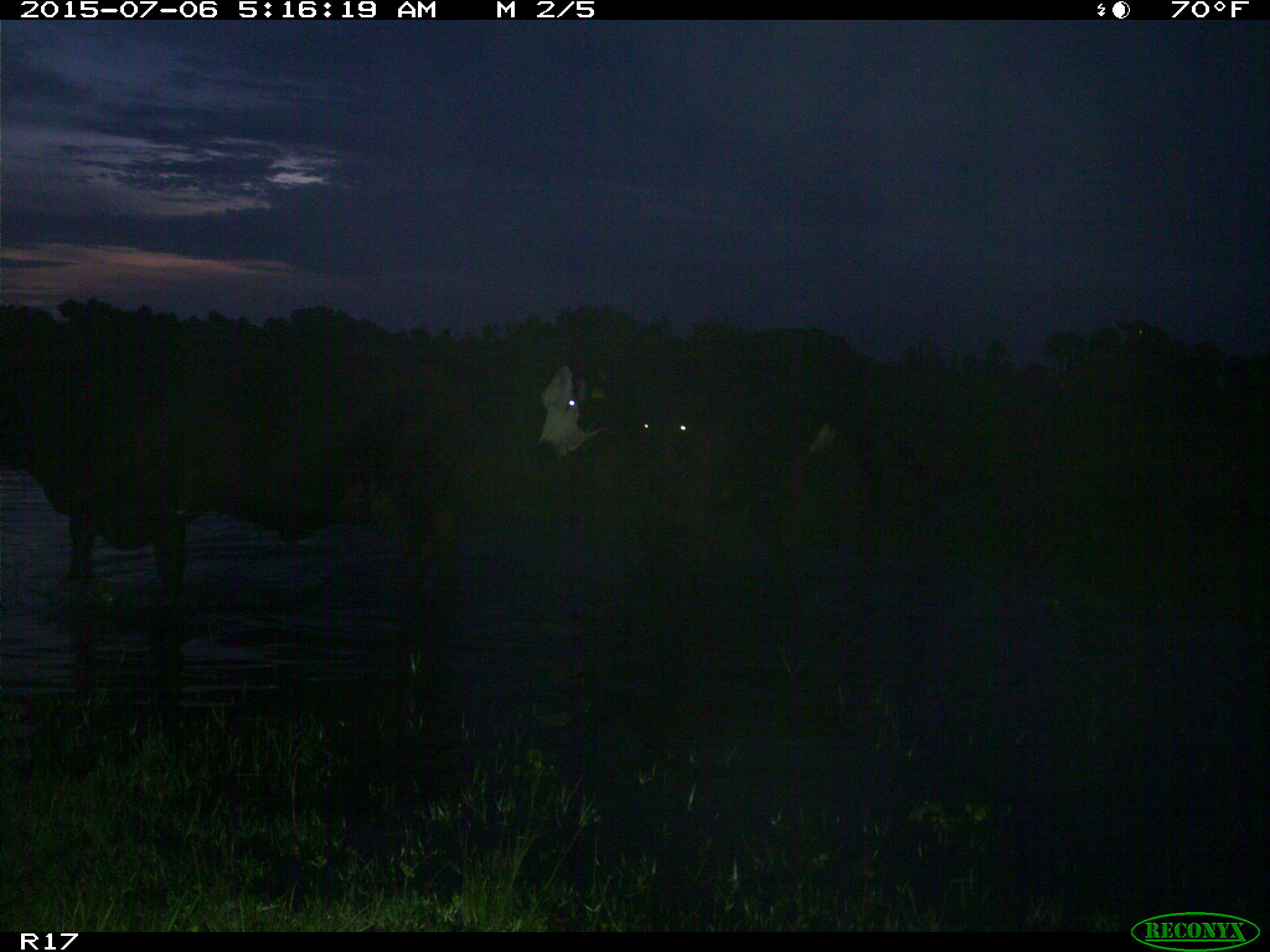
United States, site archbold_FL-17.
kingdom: Animalia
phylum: Chordata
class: Mammalia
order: Artiodactyla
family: Bovidae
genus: Bos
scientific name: Bos taurus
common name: domestic cow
Bos taurus (domestic cow).